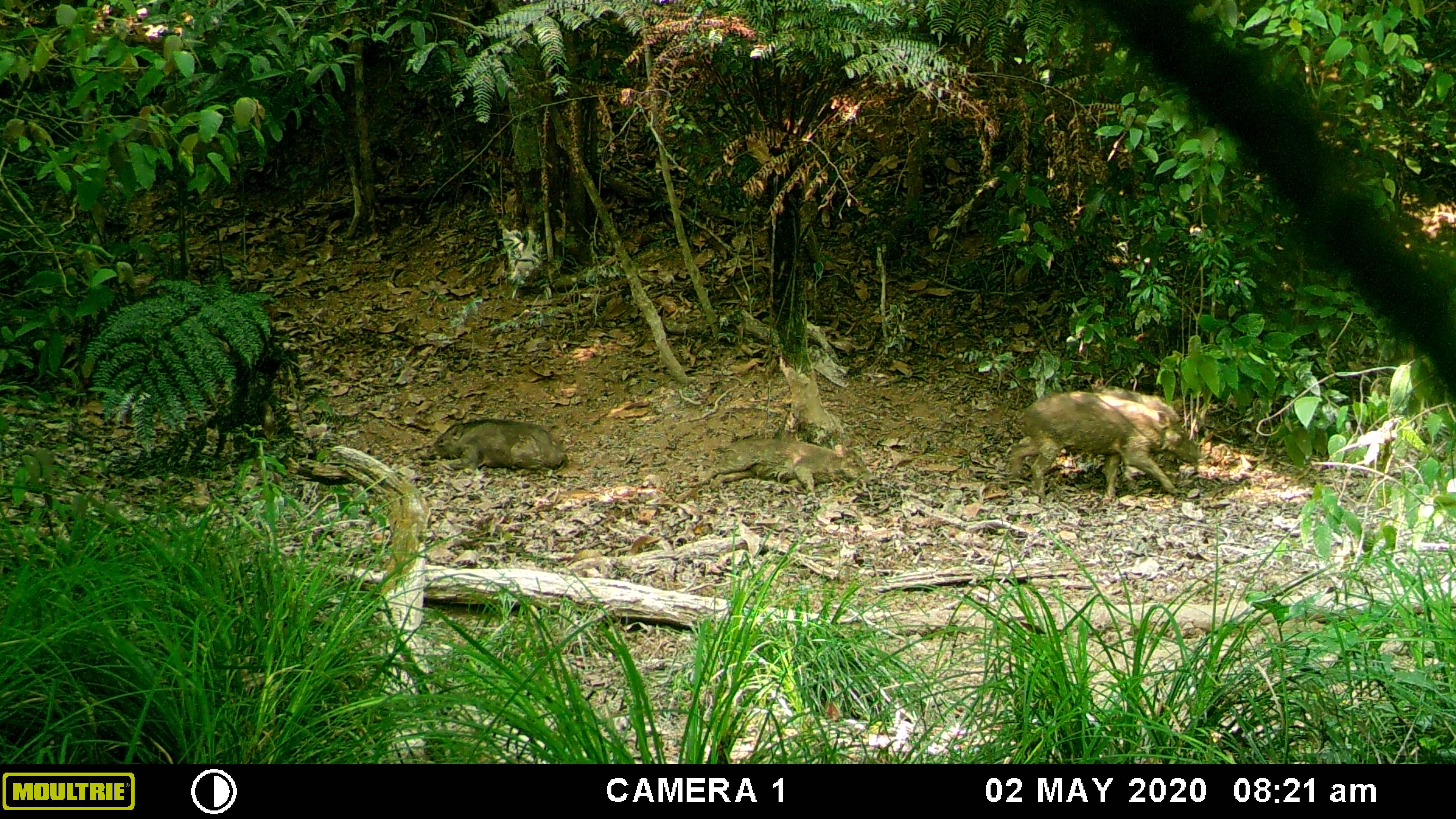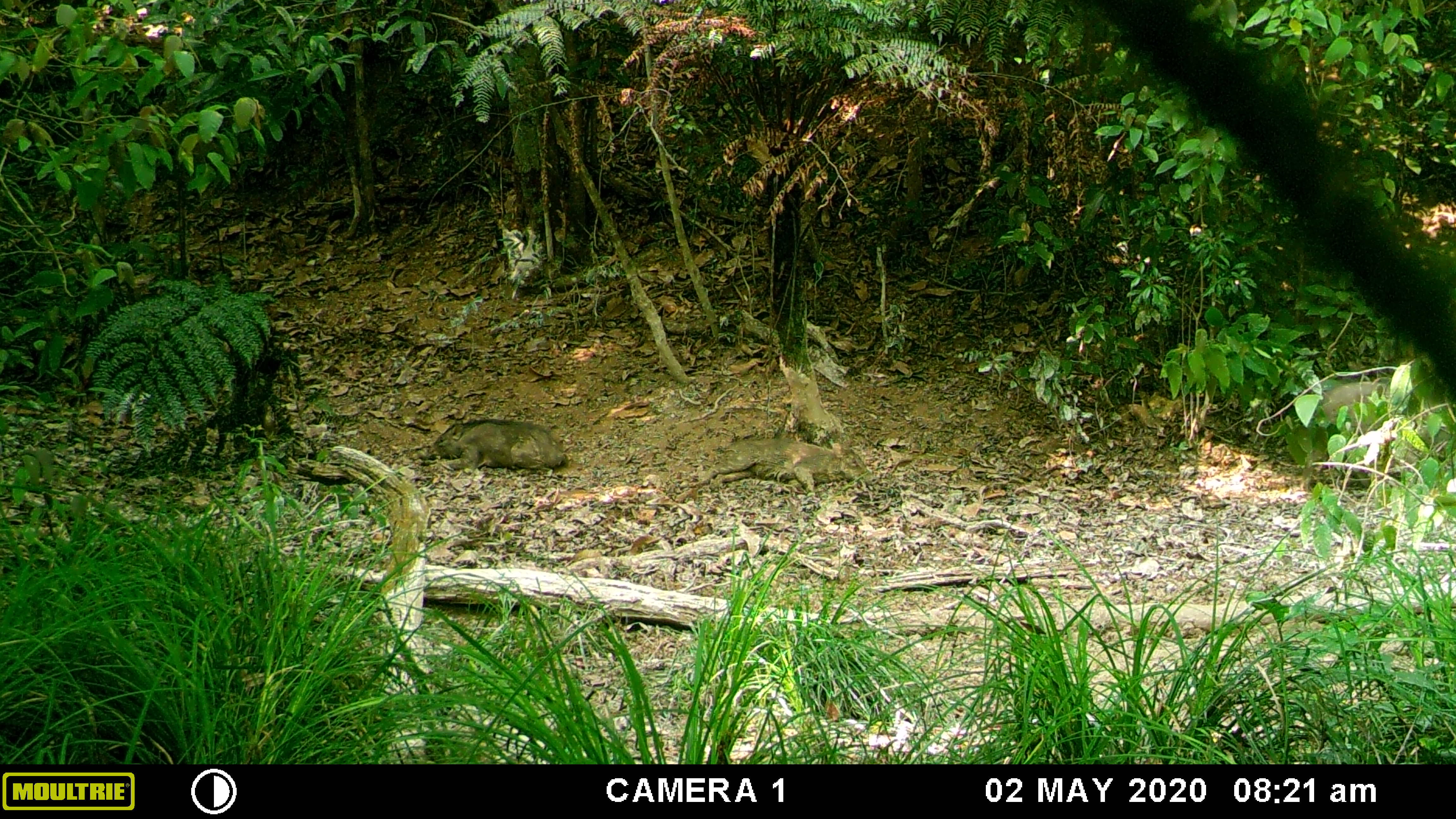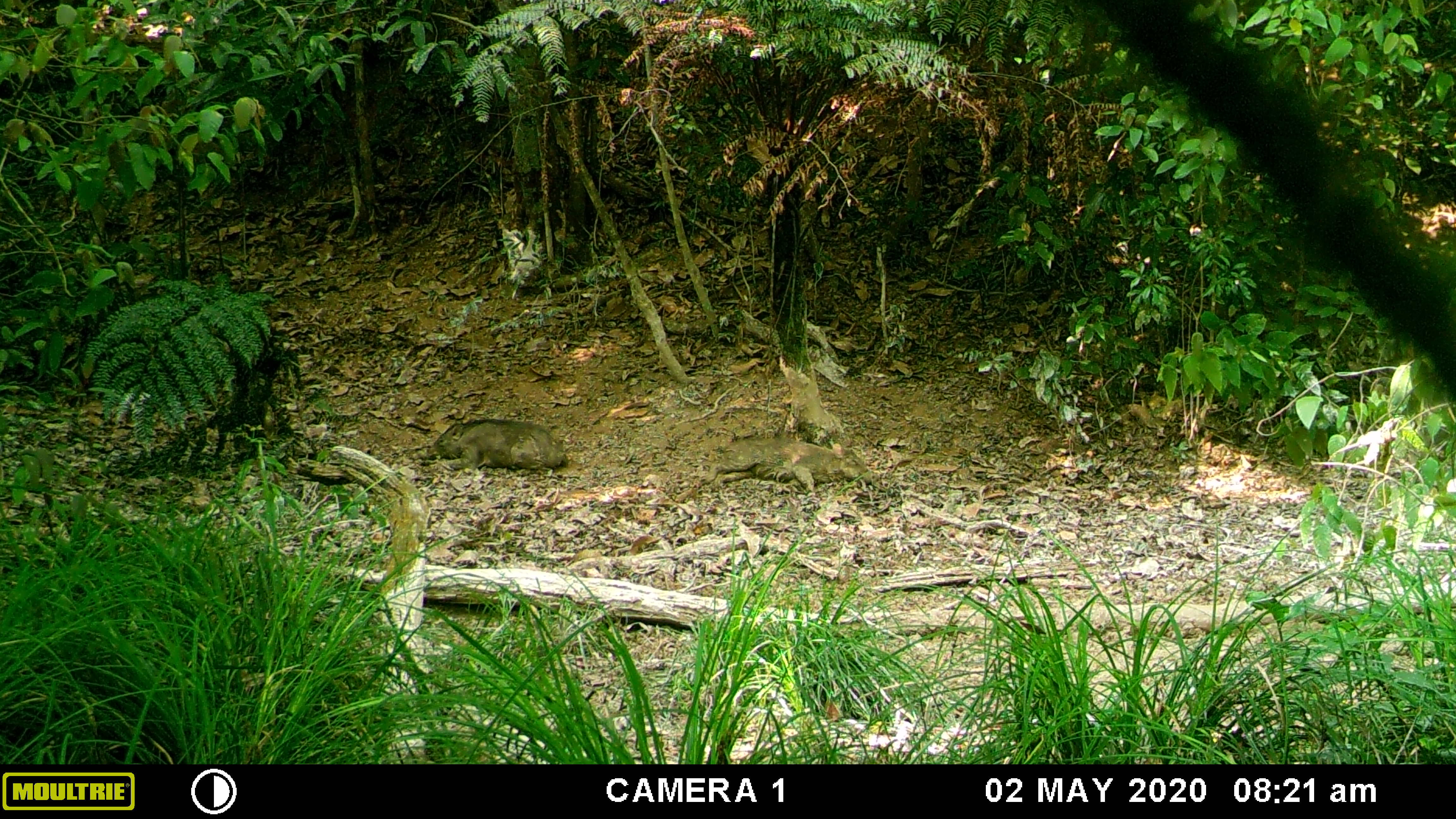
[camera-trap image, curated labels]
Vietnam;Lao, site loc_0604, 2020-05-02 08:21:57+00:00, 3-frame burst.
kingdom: Animalia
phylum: Chordata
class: Mammalia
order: Artiodactyla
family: Suidae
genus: Sus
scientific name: Sus scrofa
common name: eurasian wild pig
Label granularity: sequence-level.